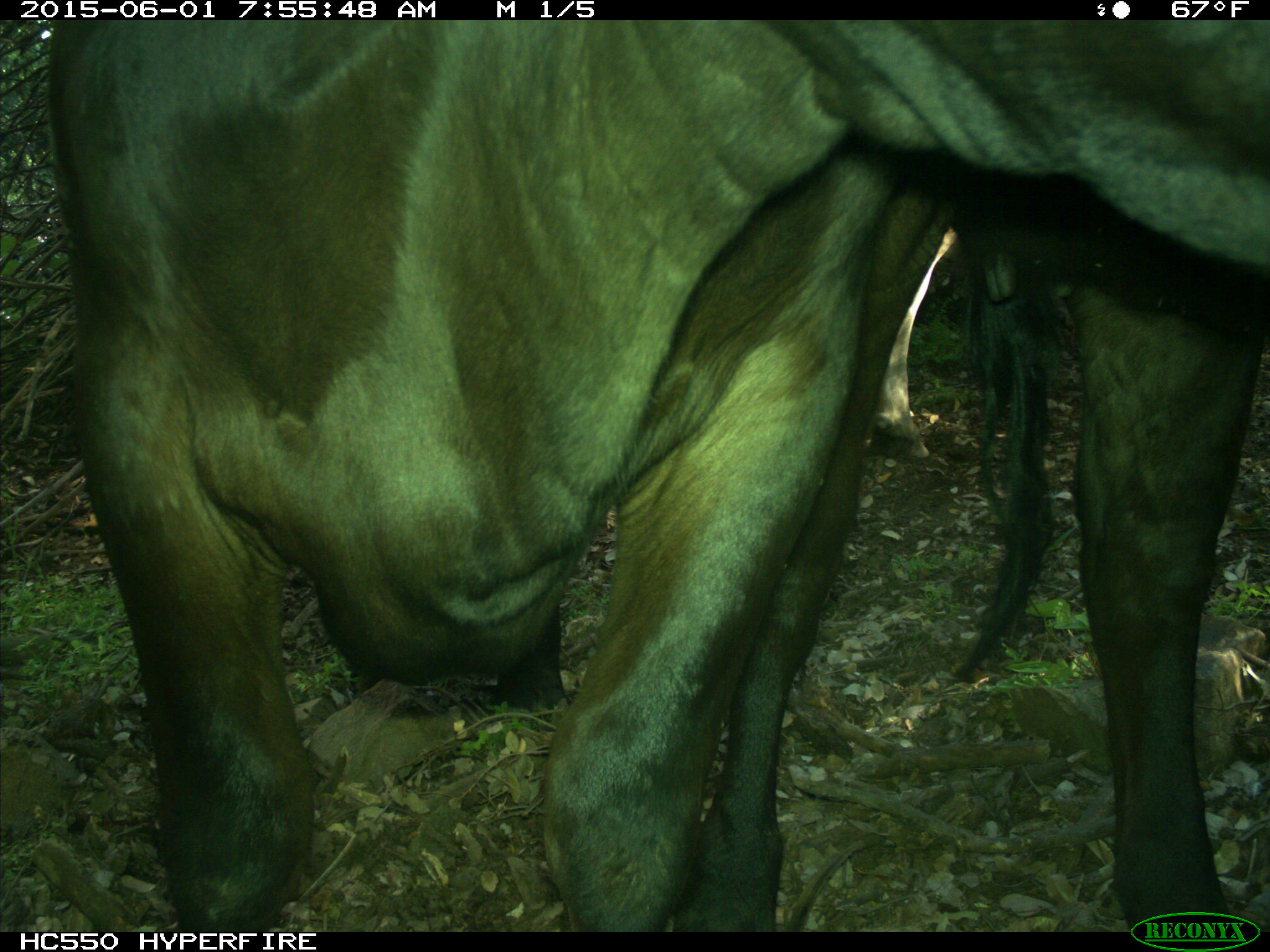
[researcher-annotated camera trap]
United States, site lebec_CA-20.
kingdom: Animalia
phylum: Chordata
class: Mammalia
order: Artiodactyla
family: Bovidae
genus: Bos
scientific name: Bos taurus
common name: domestic cow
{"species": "Bos taurus (domestic cow)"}